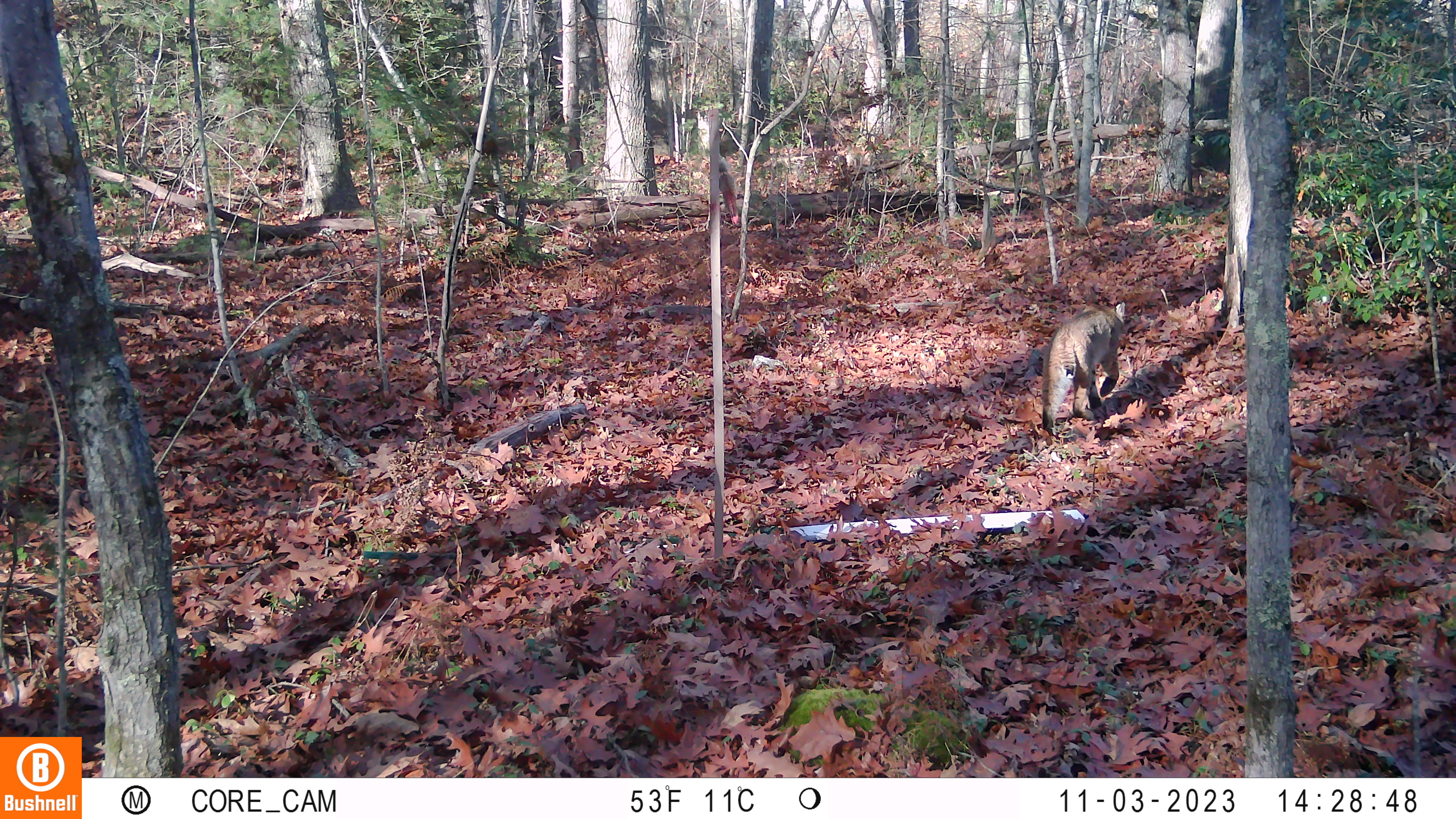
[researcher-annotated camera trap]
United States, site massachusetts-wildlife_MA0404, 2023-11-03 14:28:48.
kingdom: Animalia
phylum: Chordata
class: Mammalia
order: Carnivora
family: Felidae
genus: Lynx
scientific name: Lynx rufus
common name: bobcat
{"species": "bobcat (Lynx rufus)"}